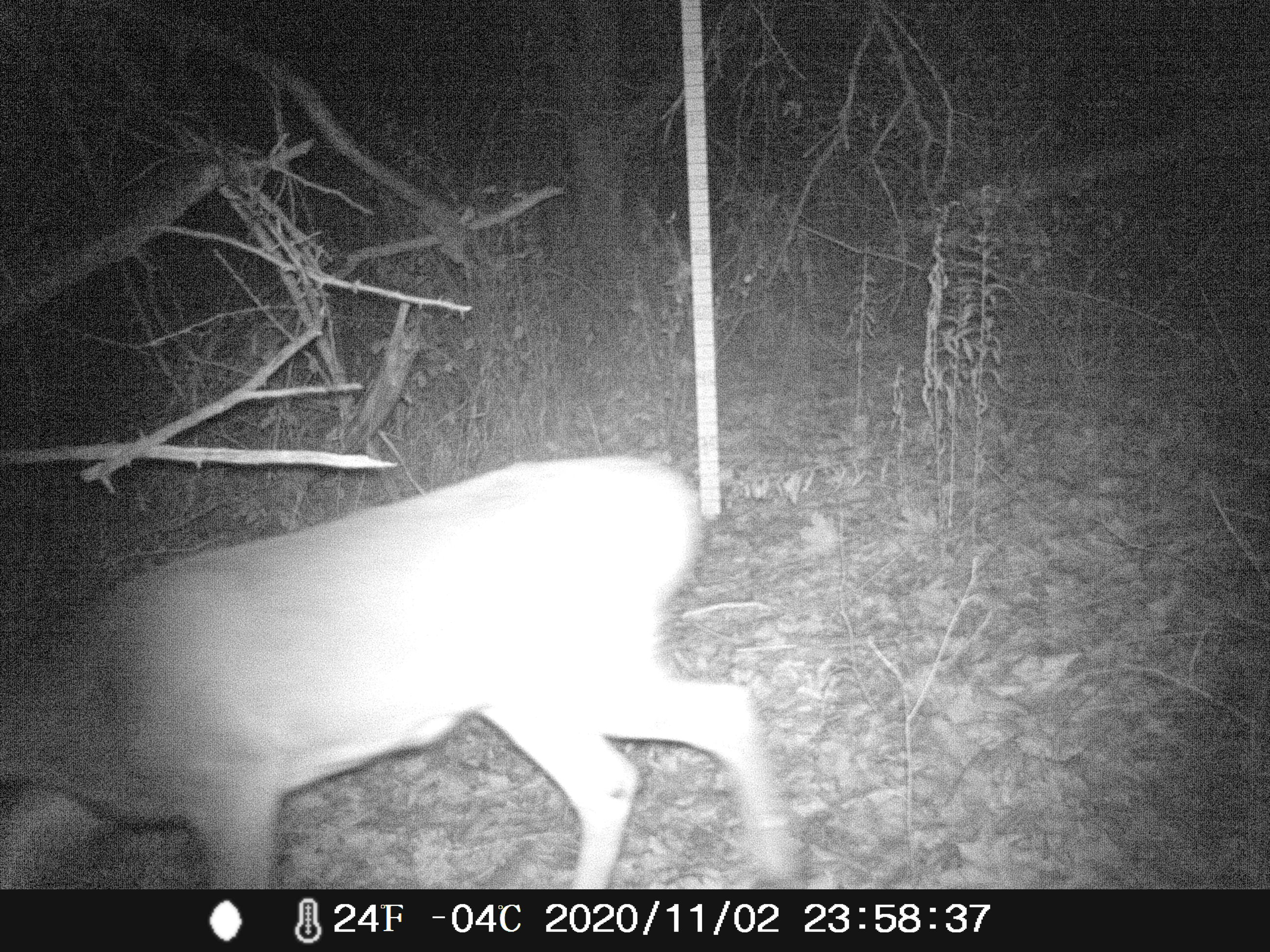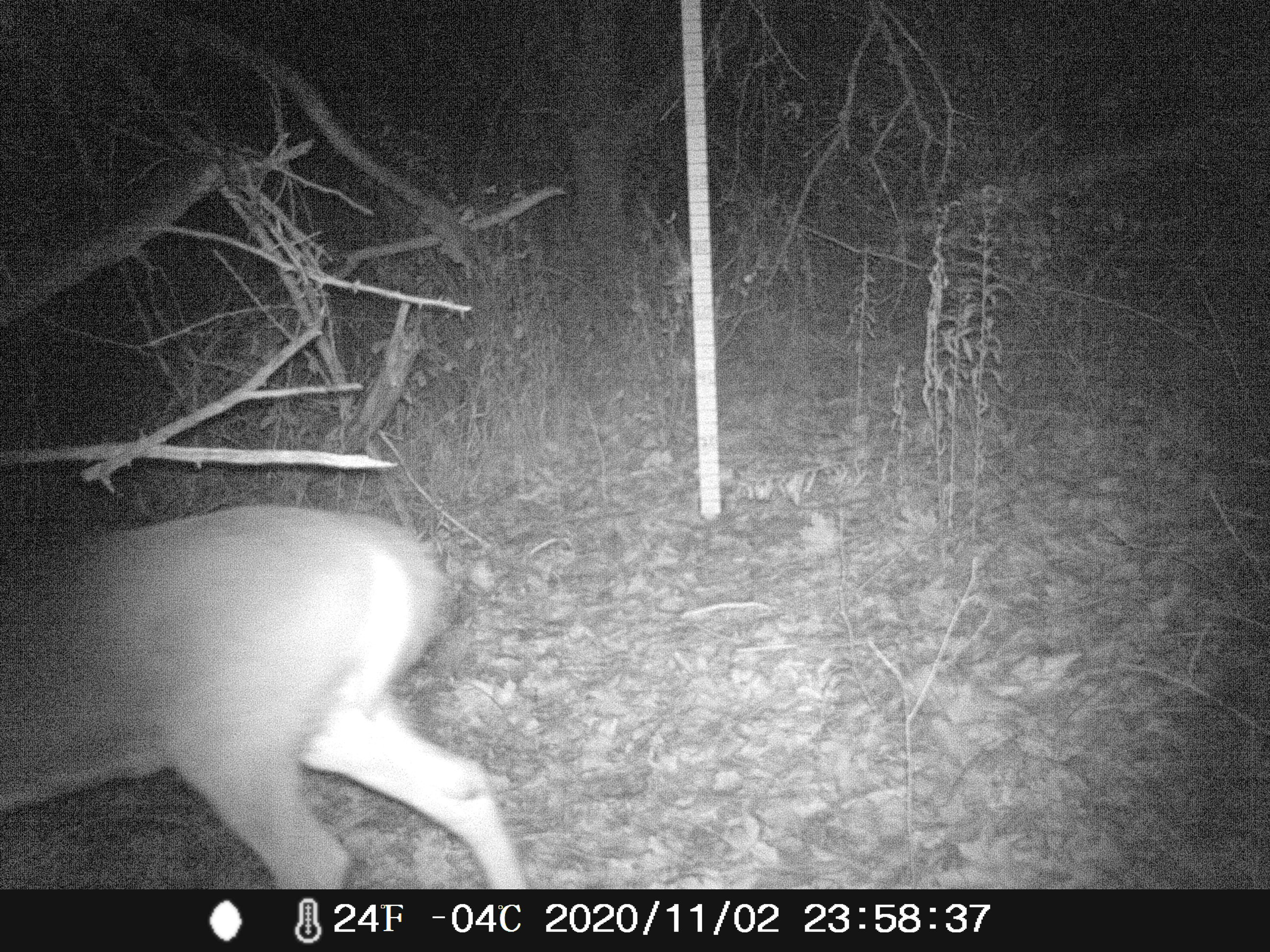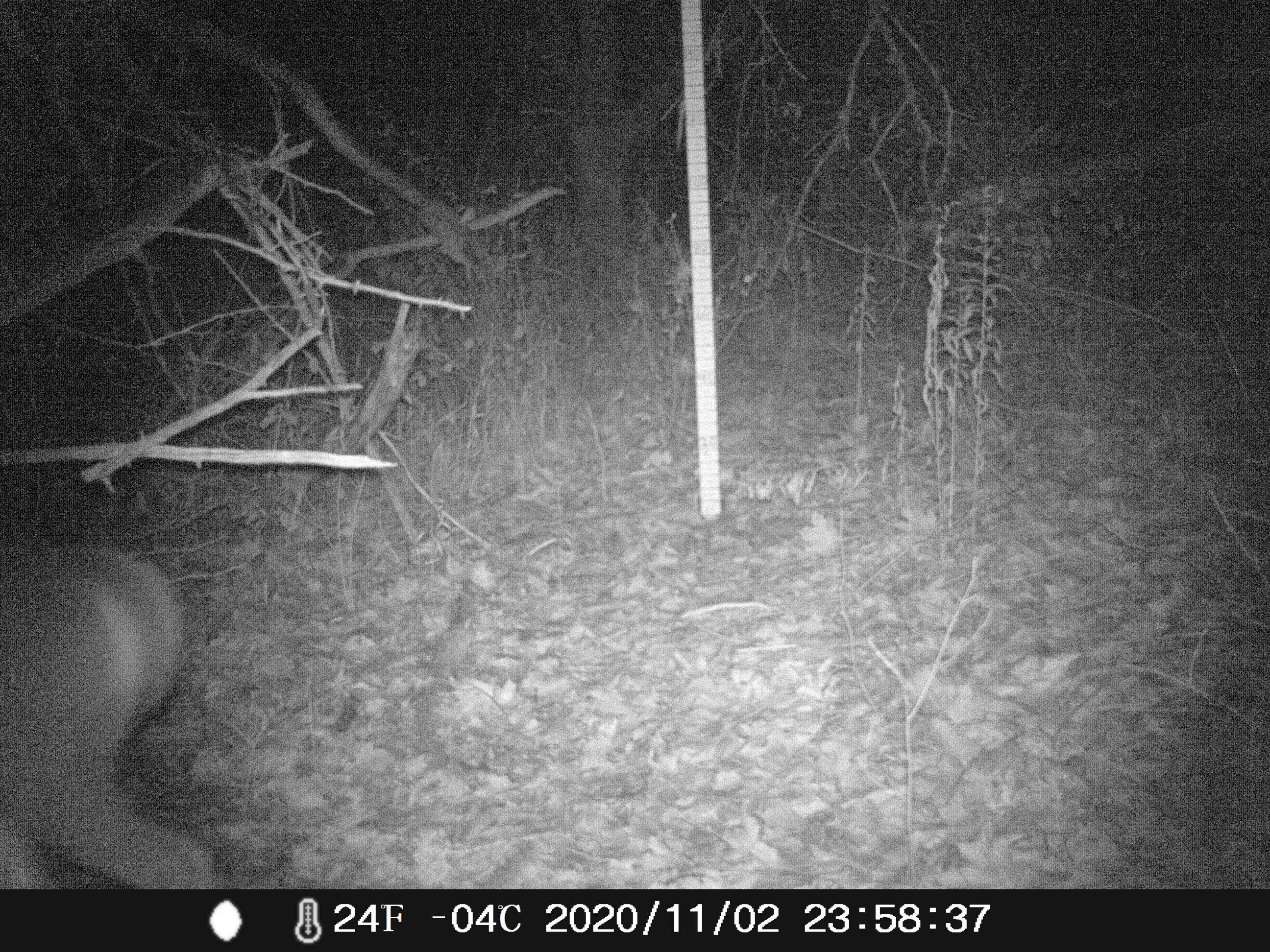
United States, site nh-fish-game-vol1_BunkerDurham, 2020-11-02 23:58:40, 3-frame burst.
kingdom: Animalia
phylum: Chordata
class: Mammalia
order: Artiodactyla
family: Cervidae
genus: Odocoileus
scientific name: Odocoileus virginianus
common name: white-tailed deer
White-tailed deer (Odocoileus virginianus).